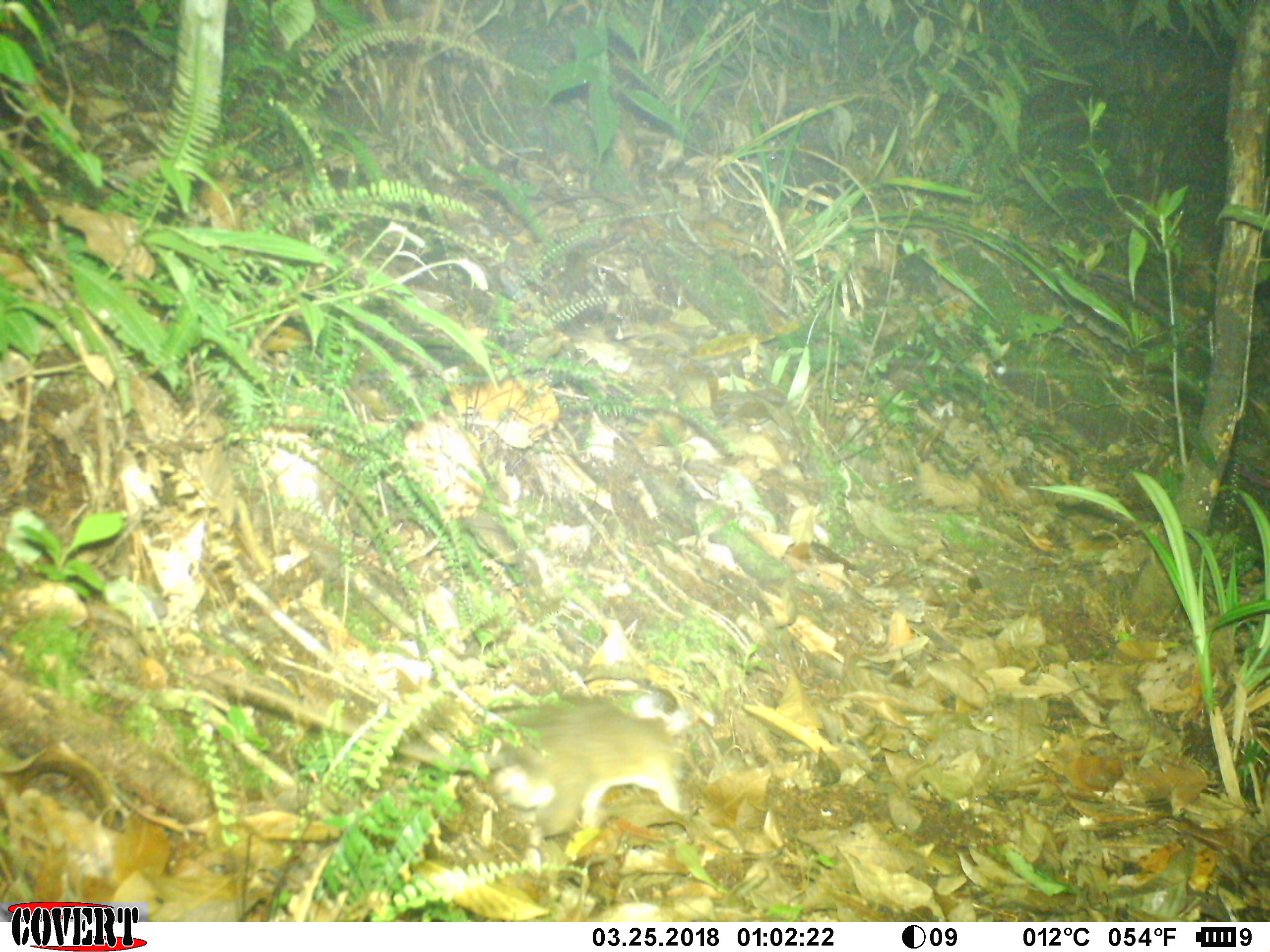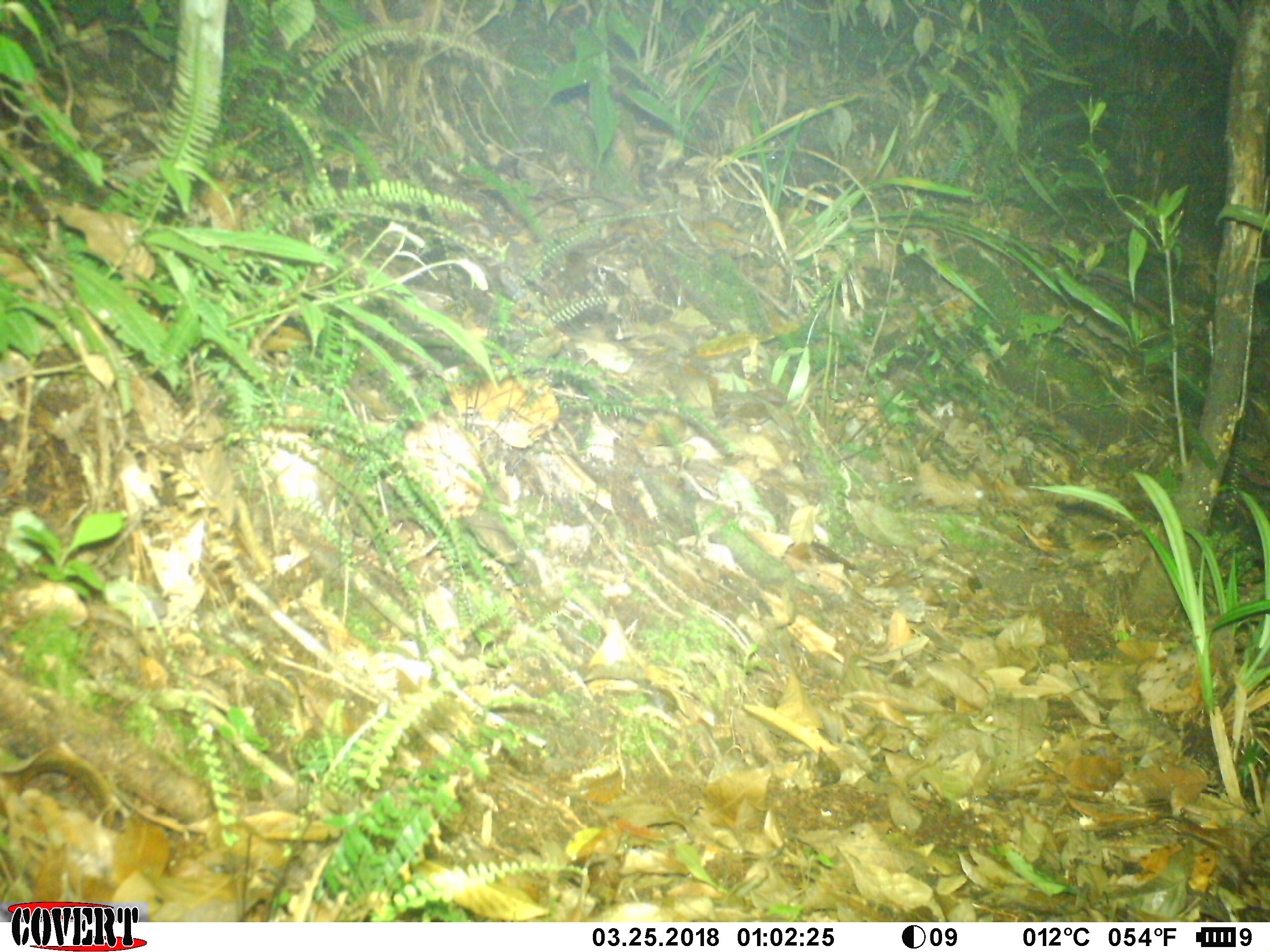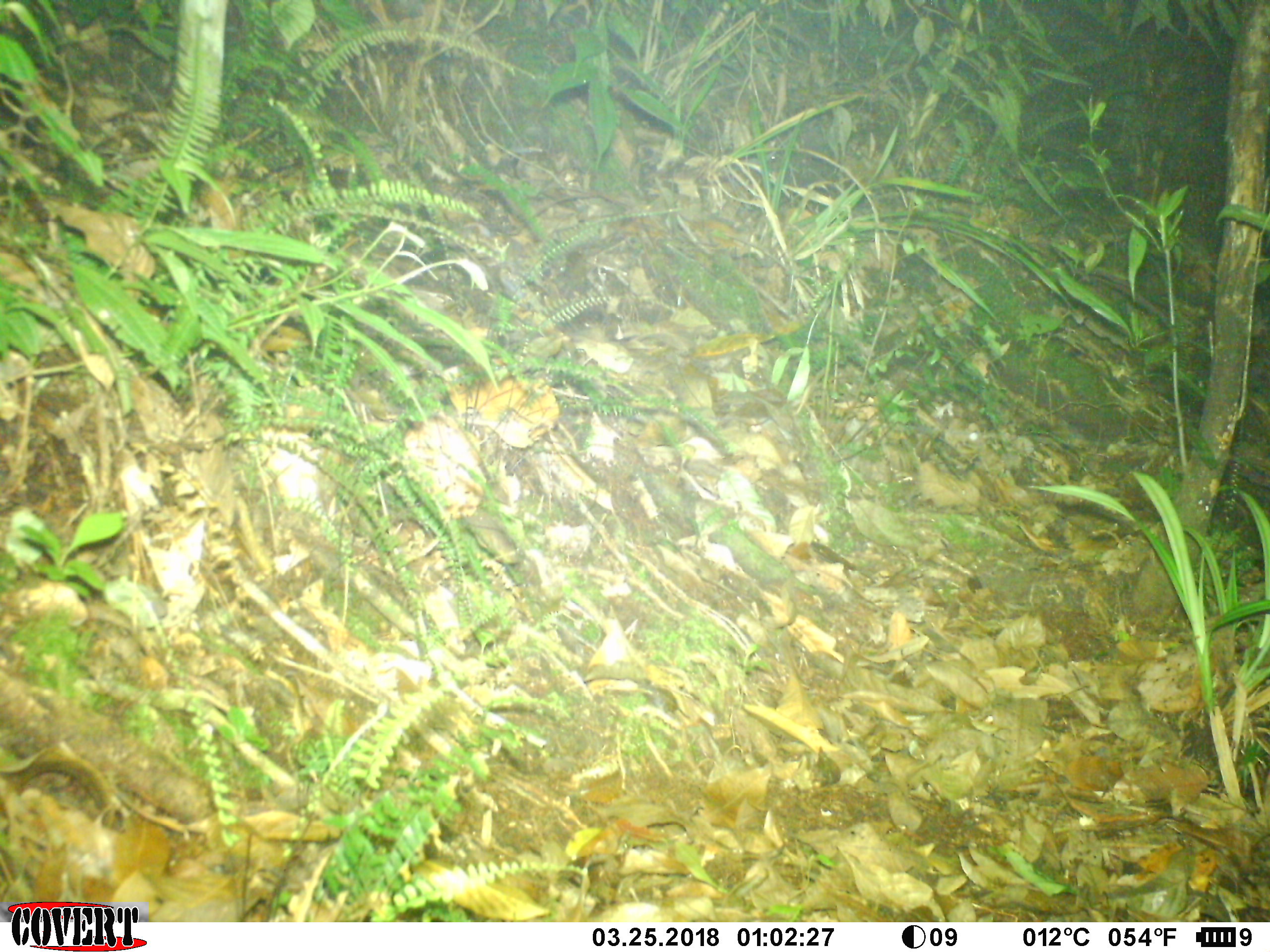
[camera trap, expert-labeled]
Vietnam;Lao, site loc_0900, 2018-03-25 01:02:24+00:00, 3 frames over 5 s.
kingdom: Animalia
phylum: Chordata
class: Mammalia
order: Rodentia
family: Muridae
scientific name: Muridae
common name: old-world mice and rats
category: unidentified murid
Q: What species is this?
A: Unidentified murid (old-world mice and rats) (Muridae).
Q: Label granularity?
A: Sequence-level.